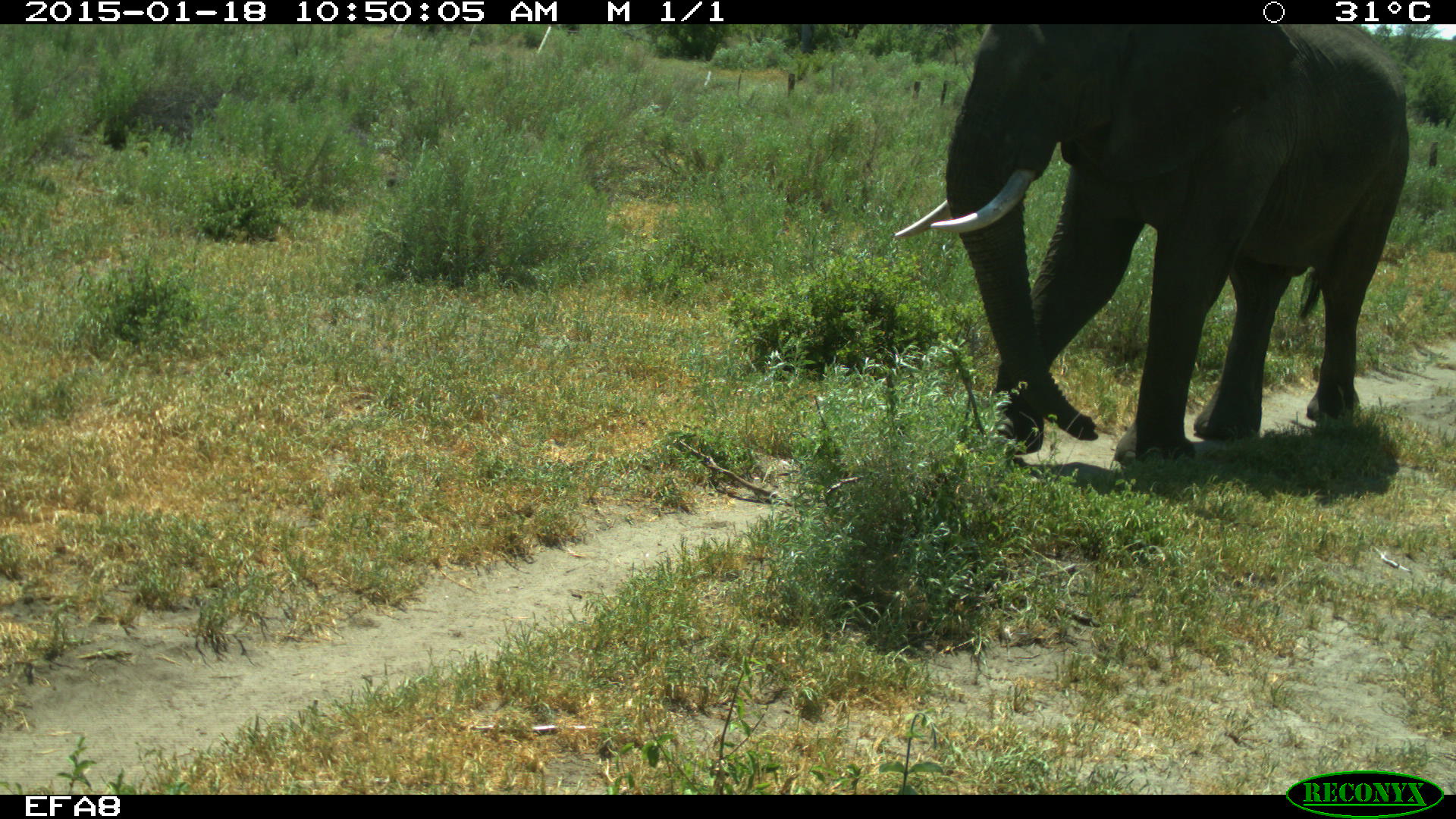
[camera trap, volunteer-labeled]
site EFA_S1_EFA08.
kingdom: Animalia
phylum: Chordata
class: Mammalia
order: Proboscidea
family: Elephantidae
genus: Loxodonta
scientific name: Loxodonta africana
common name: african bush elephant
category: elephant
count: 1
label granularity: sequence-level